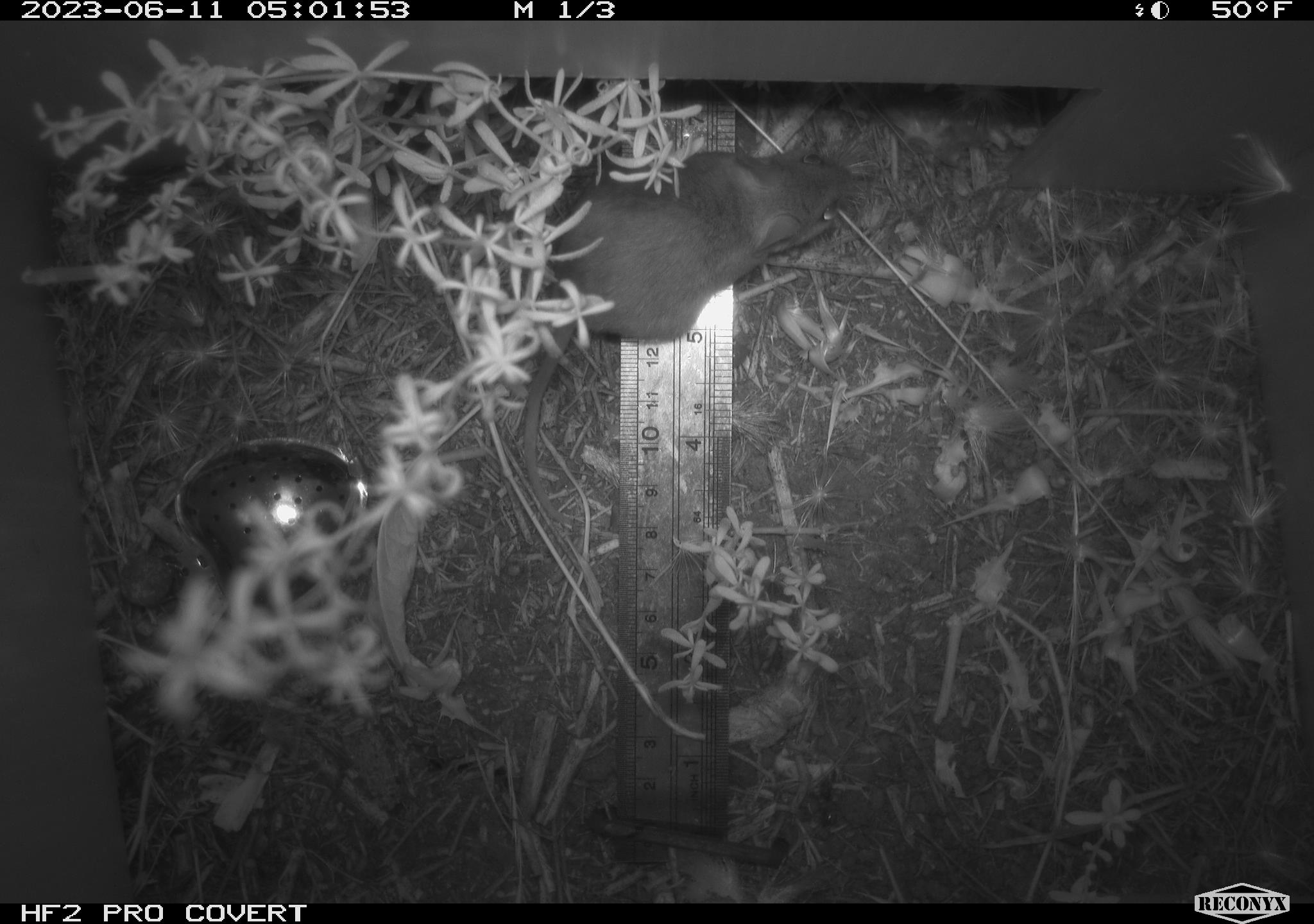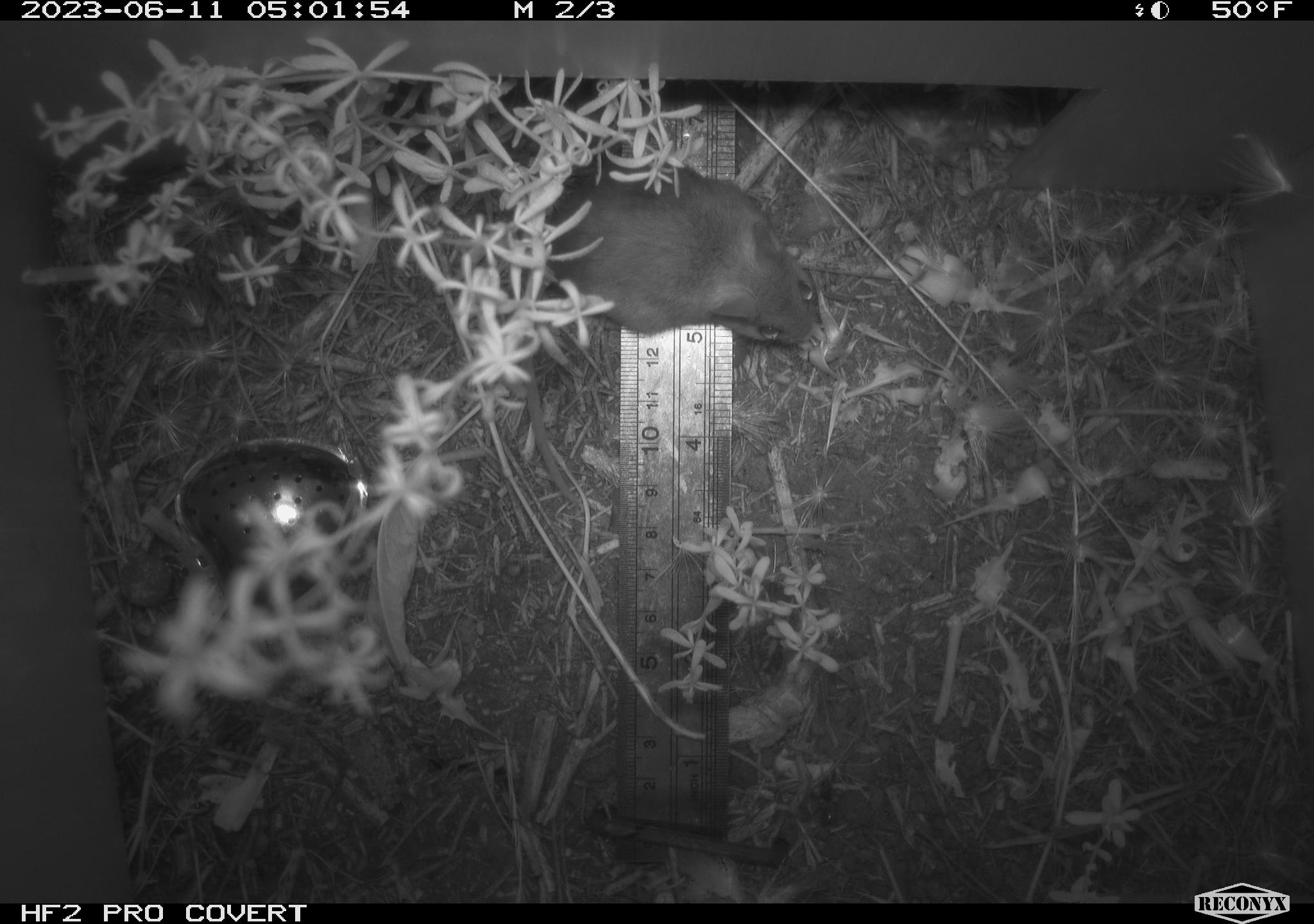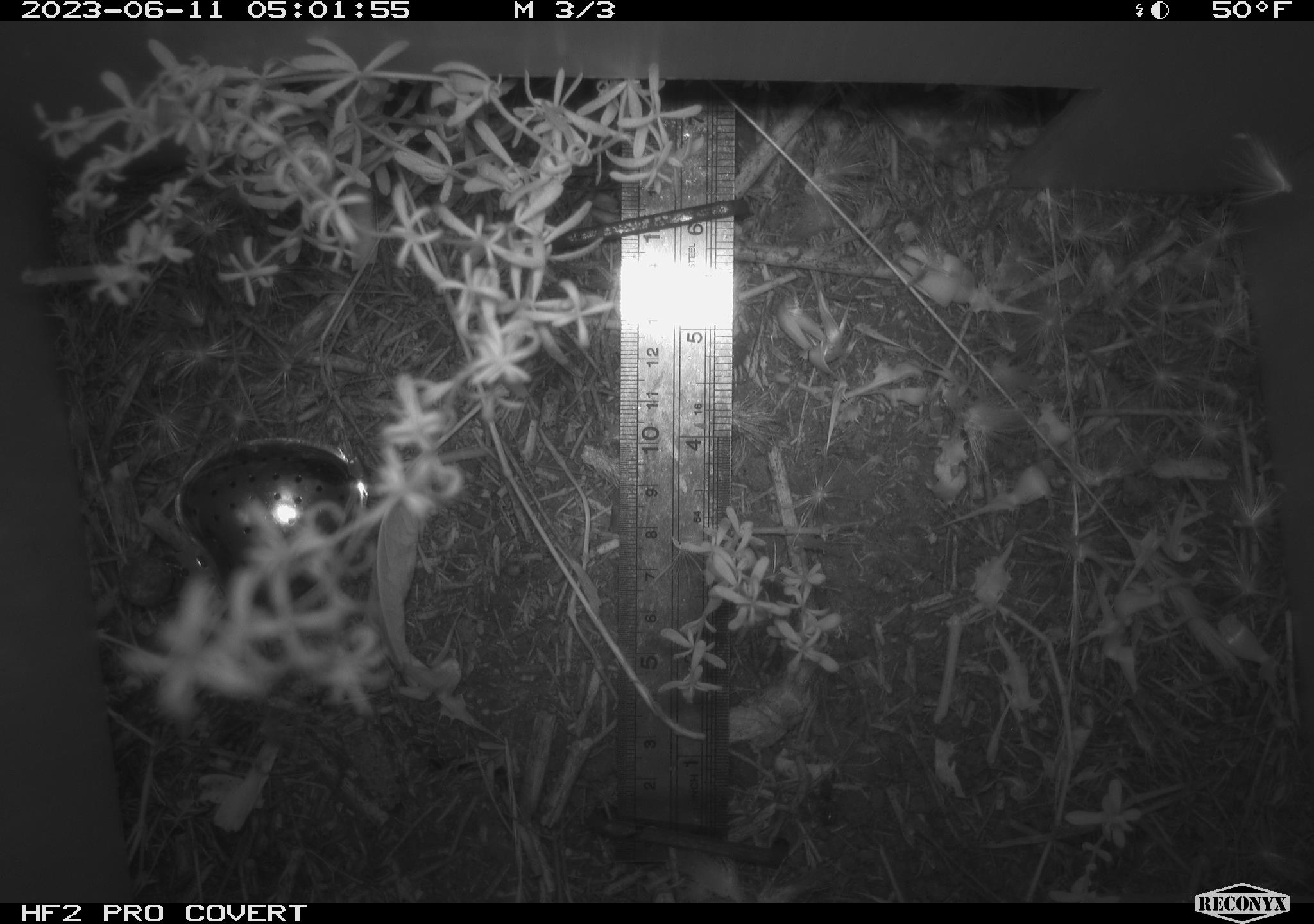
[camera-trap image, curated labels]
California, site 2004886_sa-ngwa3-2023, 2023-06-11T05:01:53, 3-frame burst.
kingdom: Animalia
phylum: Chordata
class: Mammalia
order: Rodentia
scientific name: Rodentia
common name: mouse species